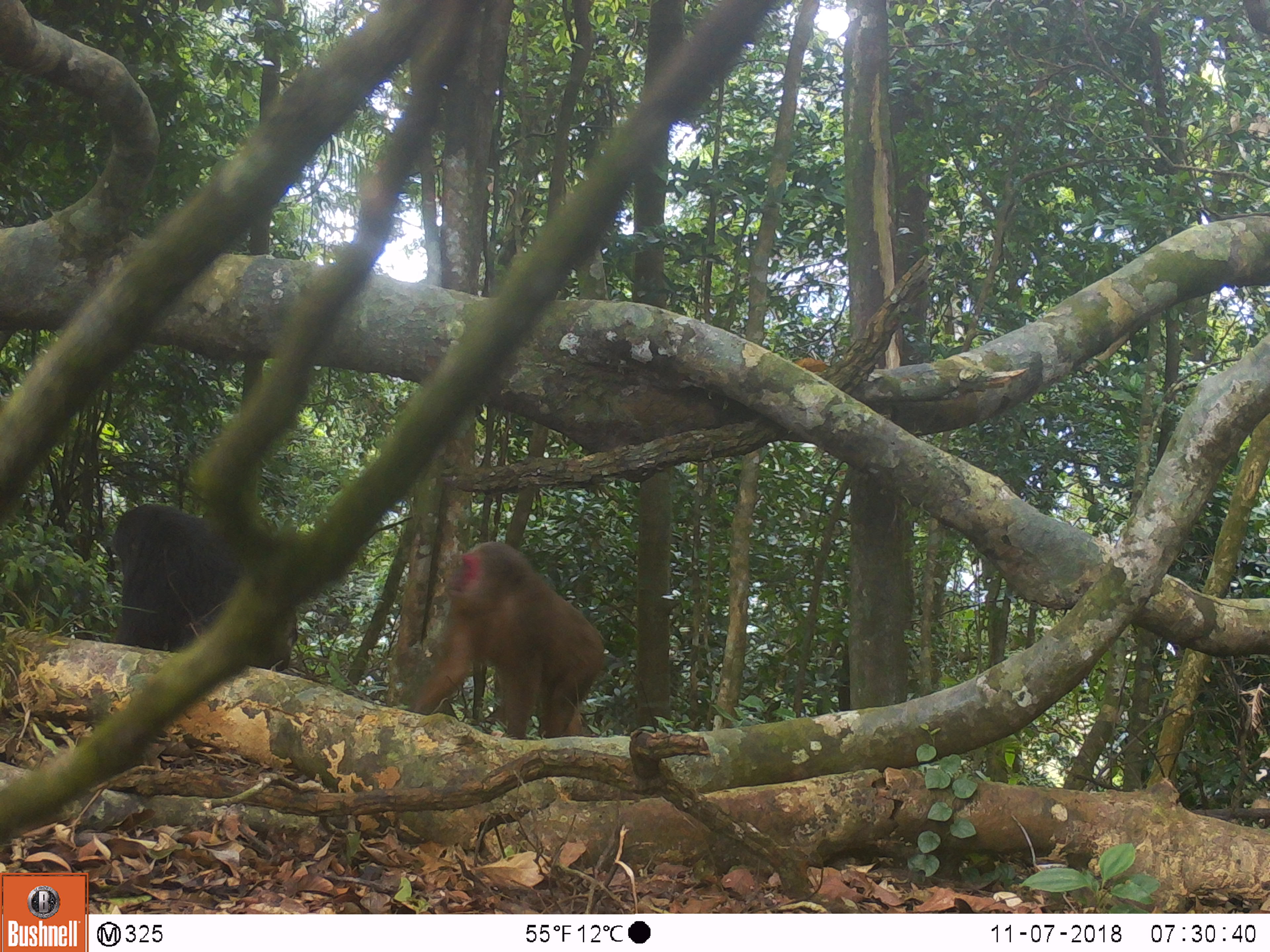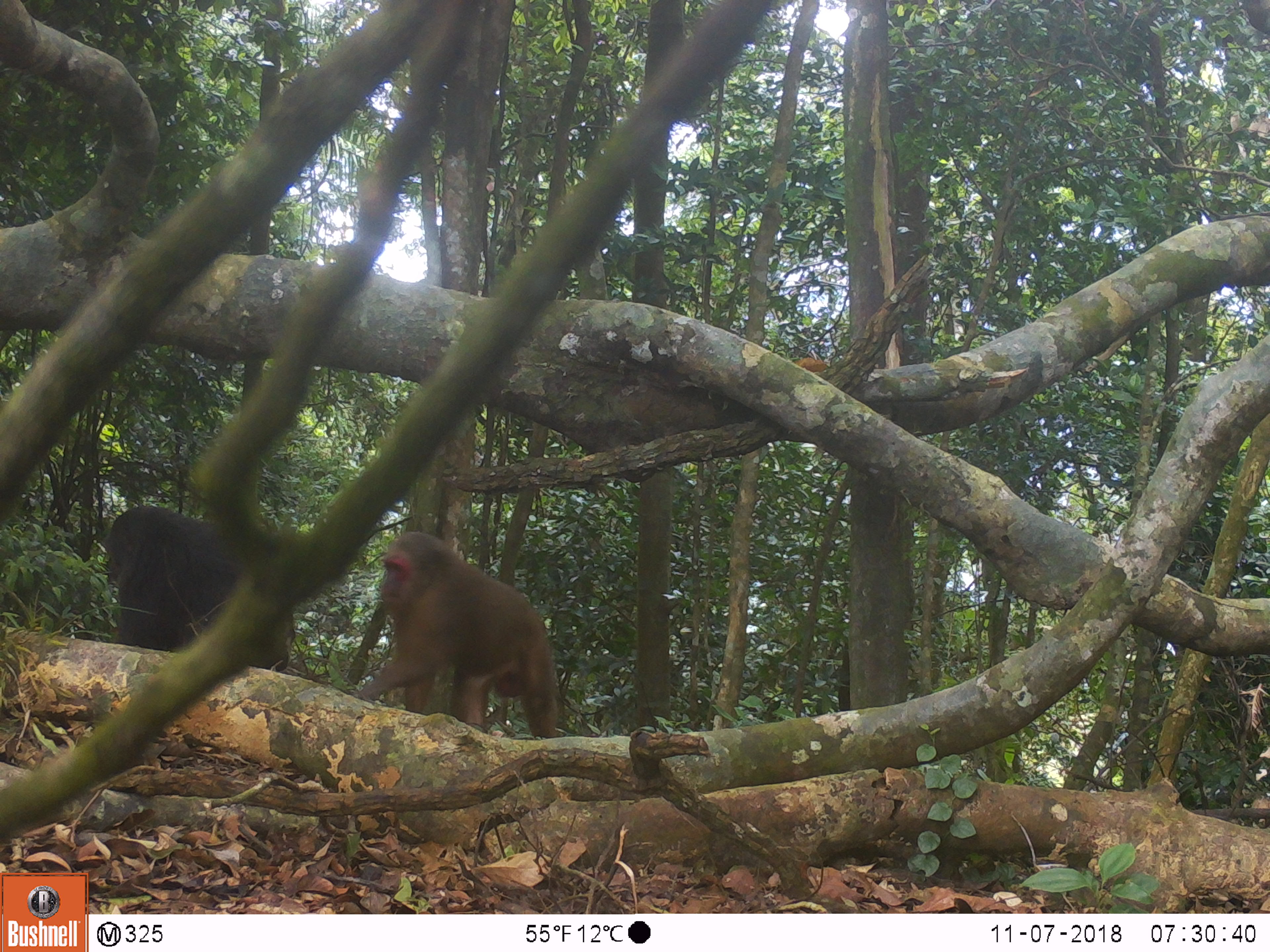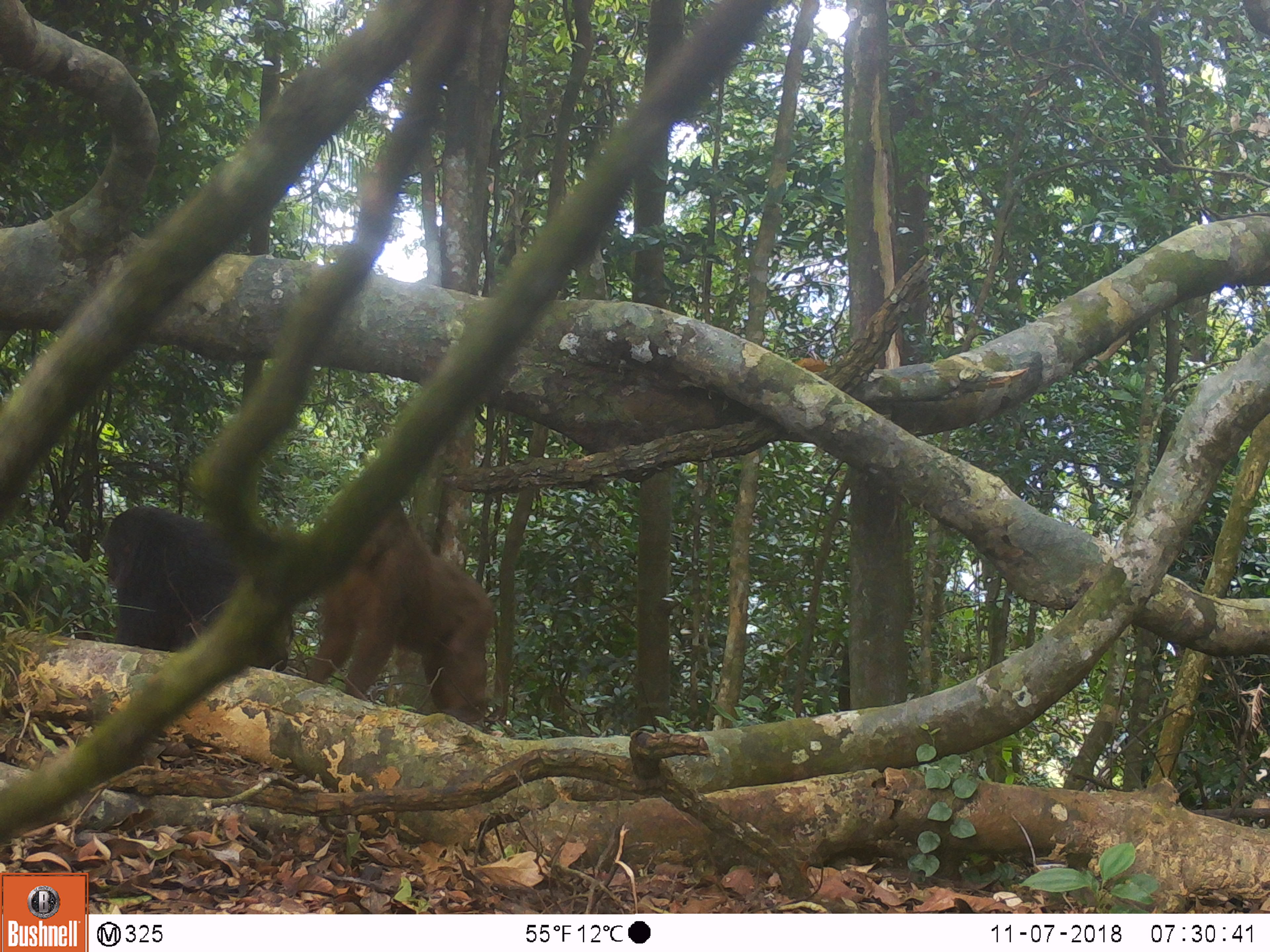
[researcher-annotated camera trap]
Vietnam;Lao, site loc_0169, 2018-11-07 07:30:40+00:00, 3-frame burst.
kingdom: Animalia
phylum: Chordata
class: Mammalia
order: Primates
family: Cercopithecidae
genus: Macaca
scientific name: Macaca arctoides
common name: stump-tailed macaque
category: stump tailed macaque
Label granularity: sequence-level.